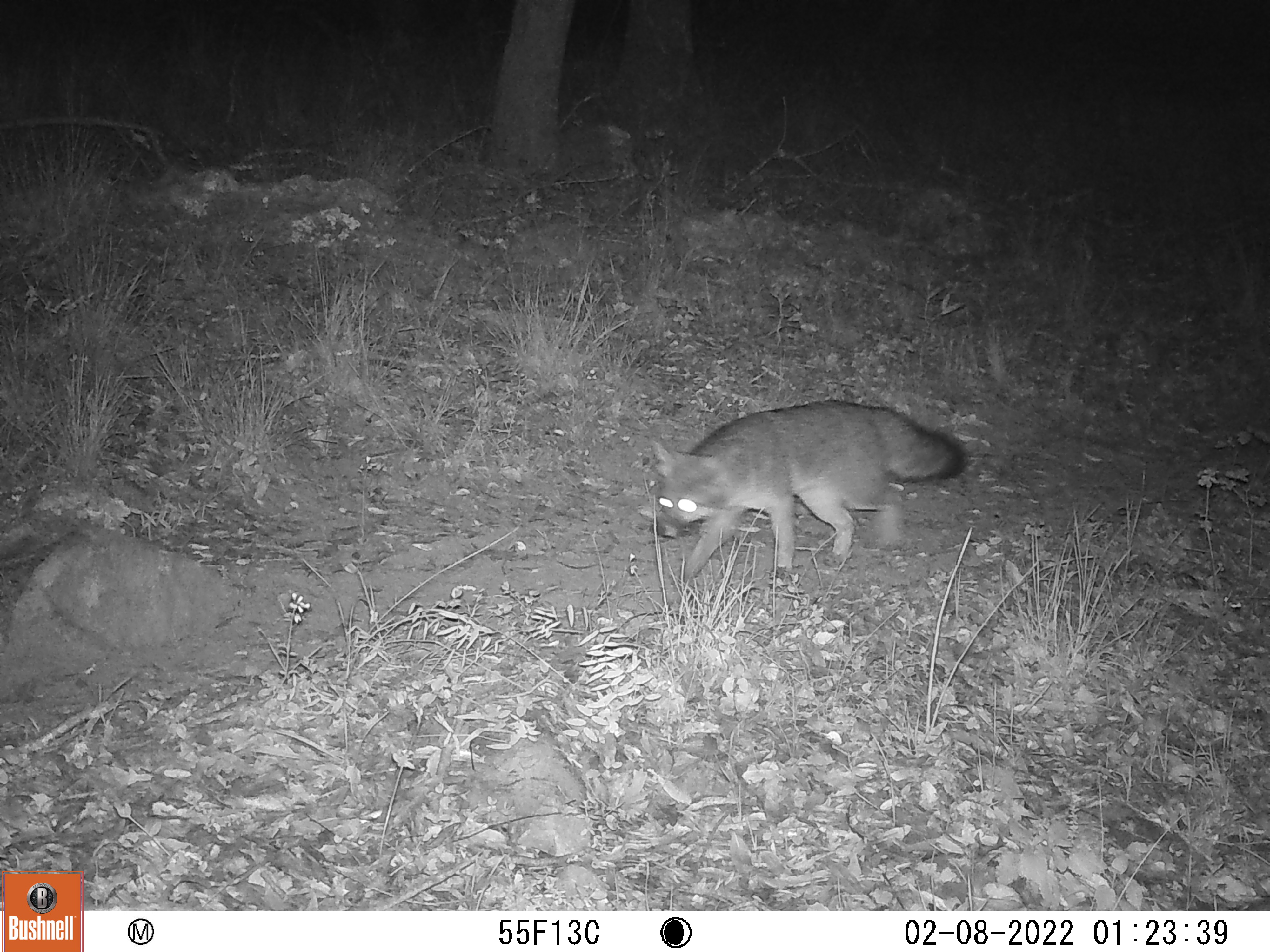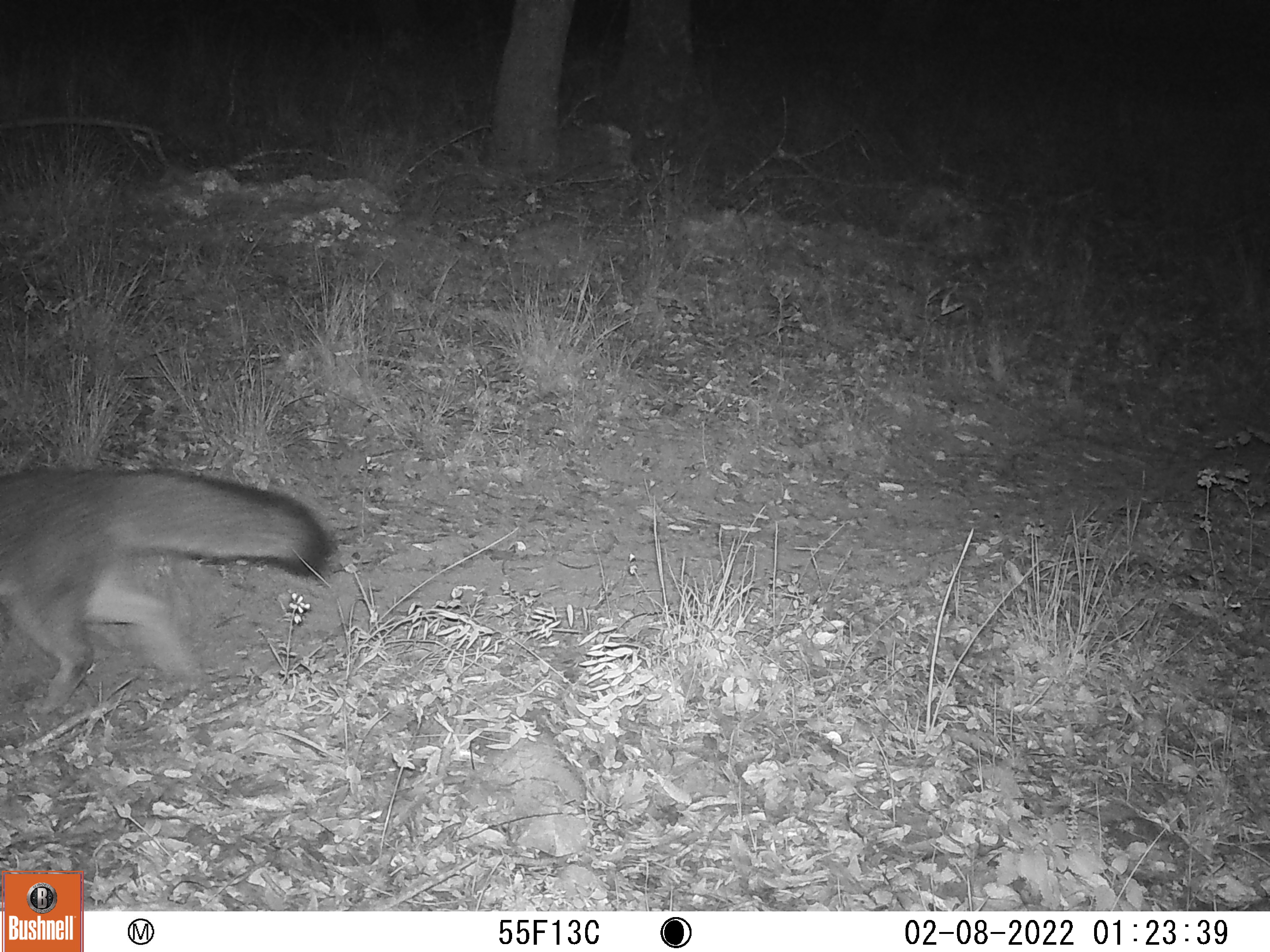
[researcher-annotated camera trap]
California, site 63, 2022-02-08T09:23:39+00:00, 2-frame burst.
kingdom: Animalia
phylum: Chordata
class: Mammalia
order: Carnivora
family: Canidae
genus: Urocyon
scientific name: Urocyon cinereoargenteus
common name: gray fox